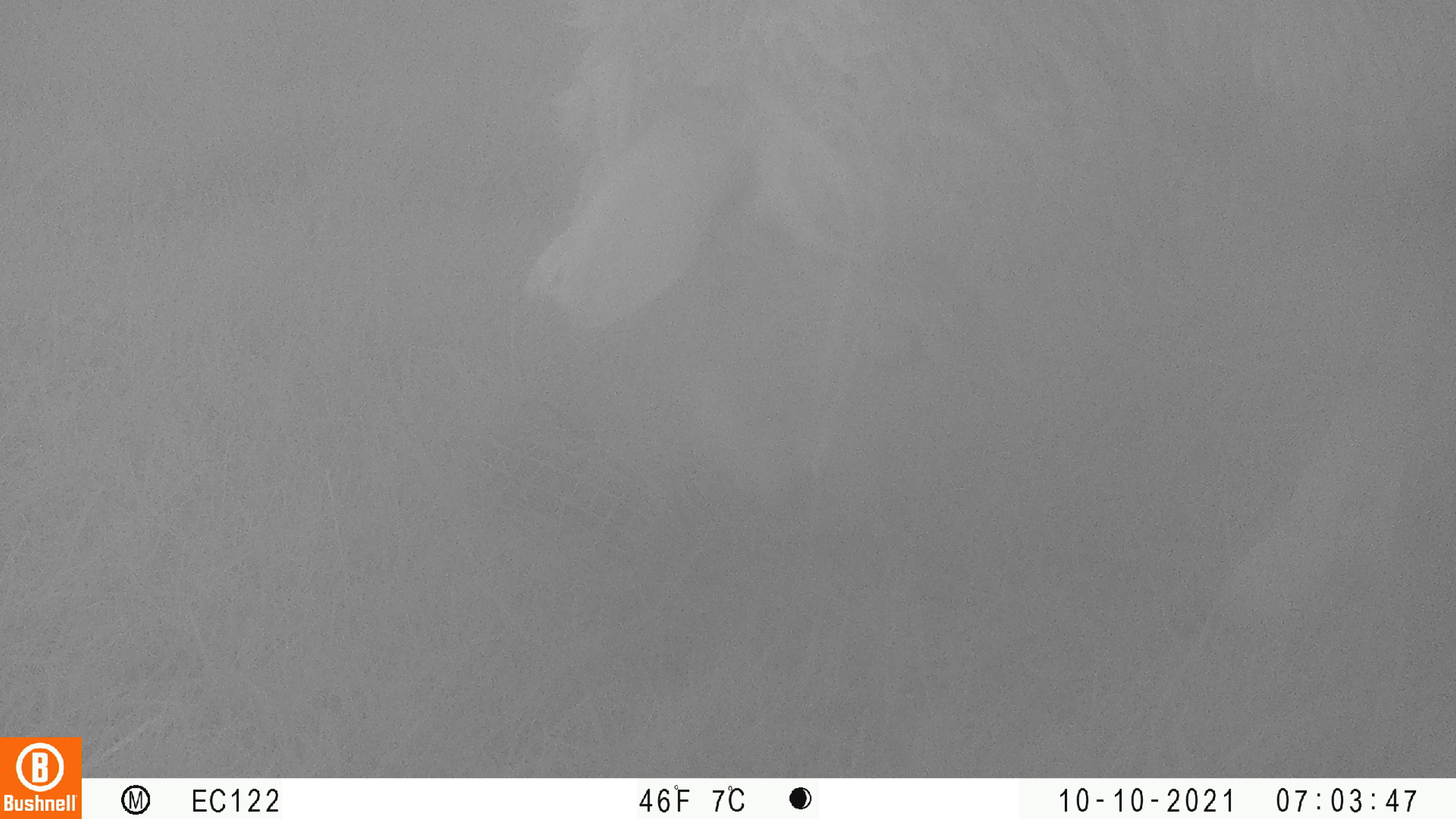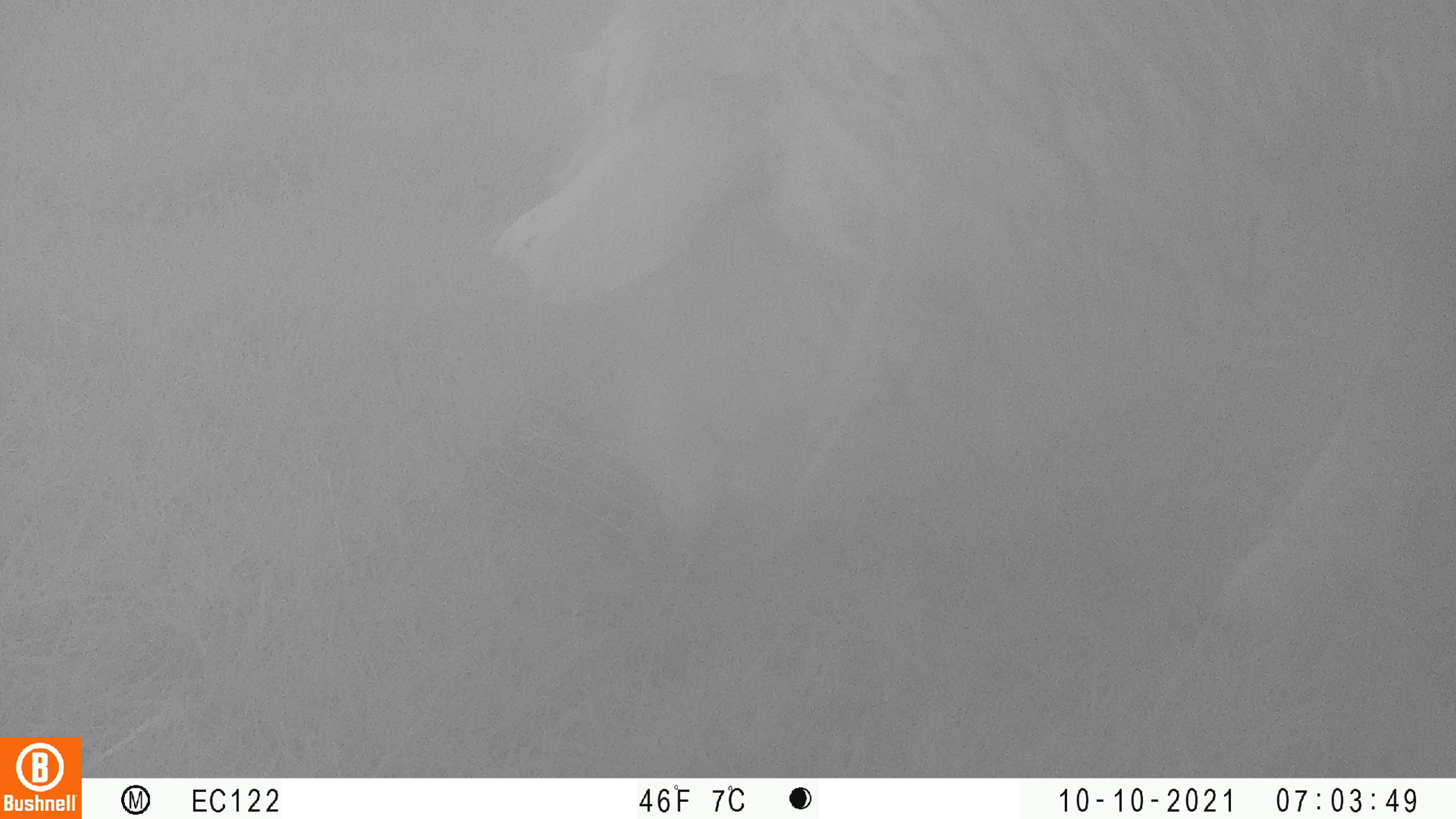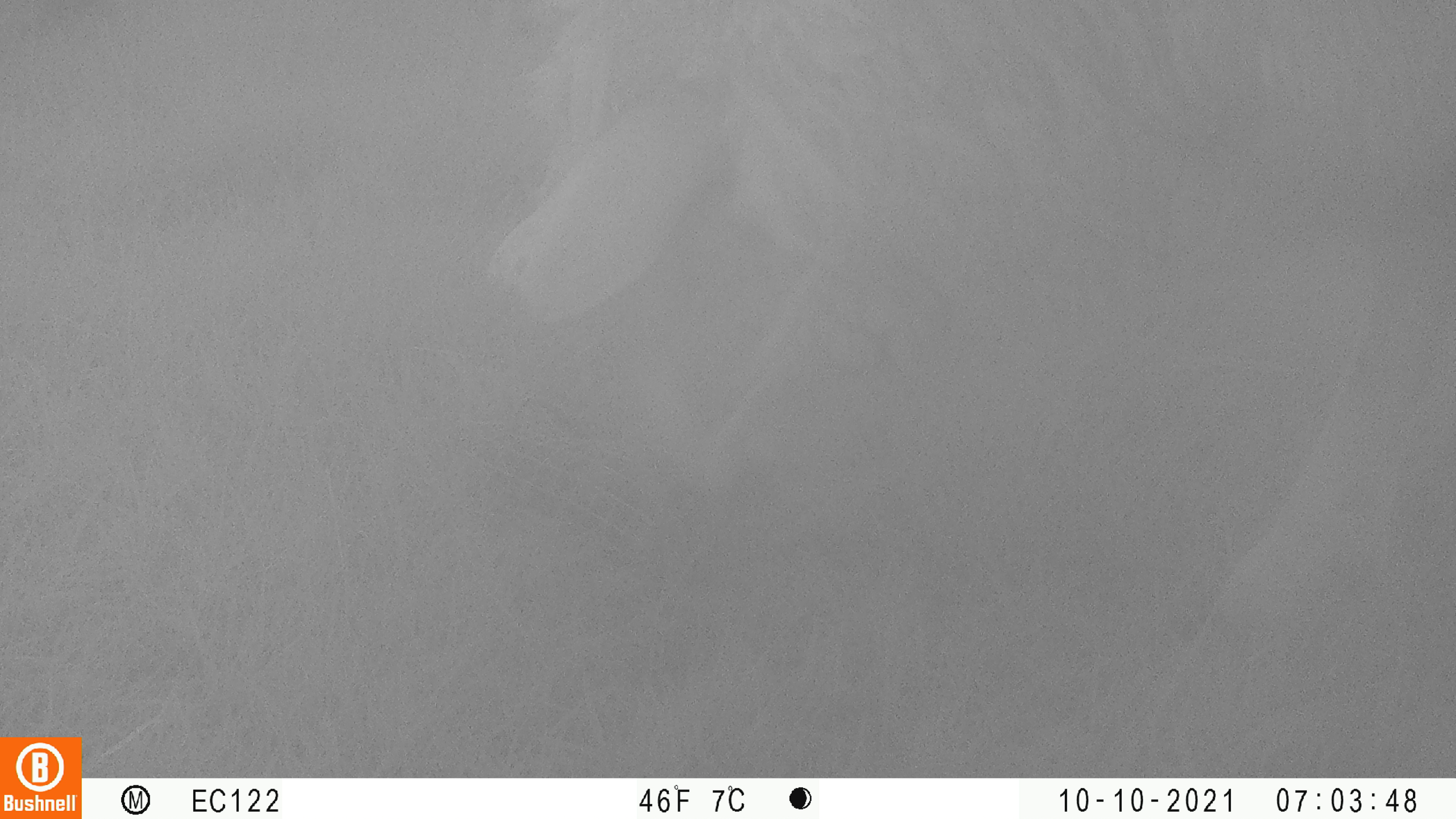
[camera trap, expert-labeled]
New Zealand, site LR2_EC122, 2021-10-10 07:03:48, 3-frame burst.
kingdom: Animalia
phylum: Chordata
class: Mammalia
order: Artiodactyla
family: Bovidae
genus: Bos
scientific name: Bos taurus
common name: domestic cow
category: cow